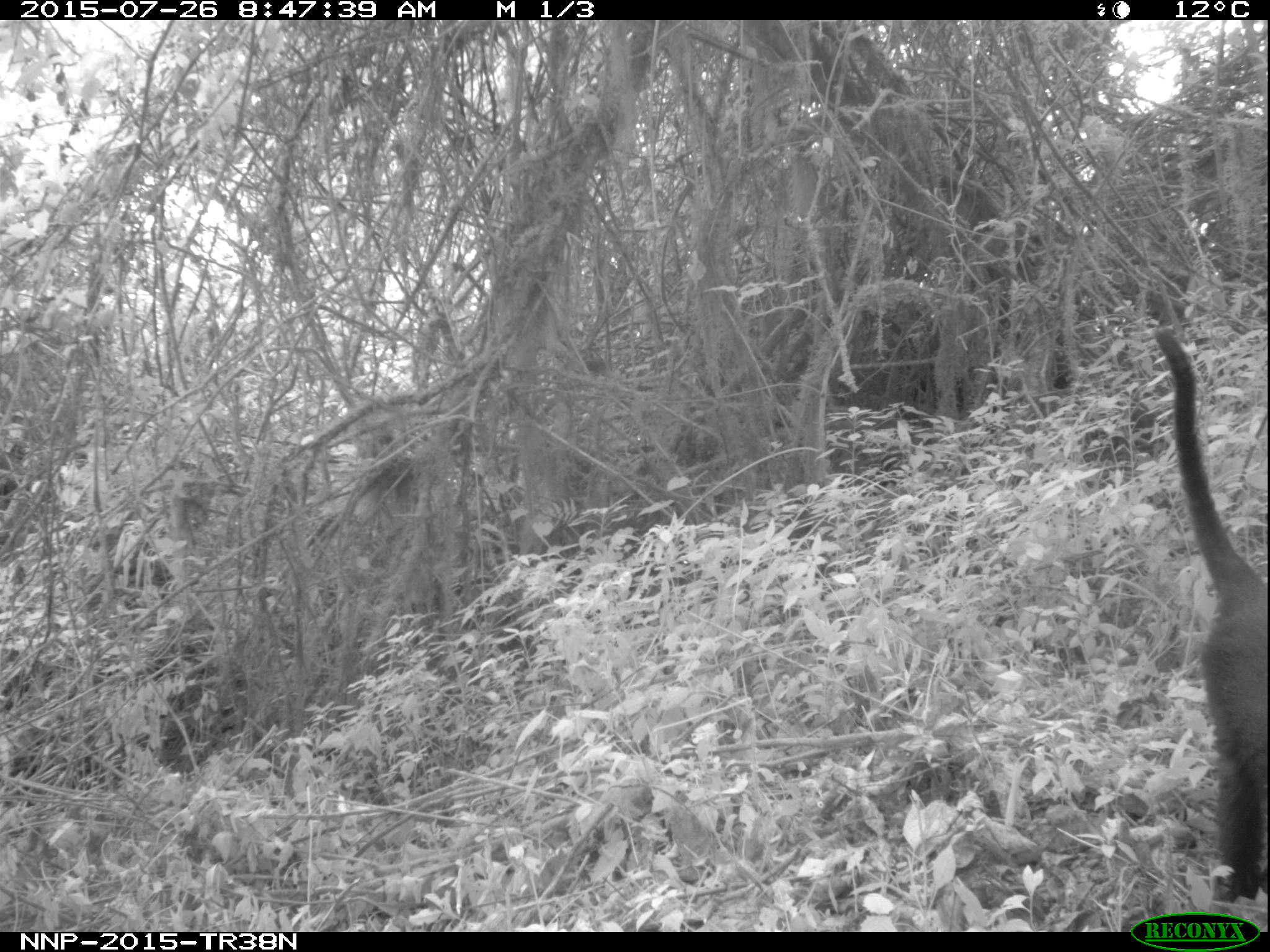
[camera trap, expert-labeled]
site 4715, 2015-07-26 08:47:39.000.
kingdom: Animalia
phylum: Chordata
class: Mammalia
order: Primates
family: Cercopithecidae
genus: Allochrocebus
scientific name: Allochrocebus lhoesti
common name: l'hoest's monkey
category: cercopithecus lhoesti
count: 1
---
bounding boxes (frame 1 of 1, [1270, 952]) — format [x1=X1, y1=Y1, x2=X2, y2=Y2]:
cercopithecus lhoesti: [x1=1149, y1=324, x2=1270, y2=906]